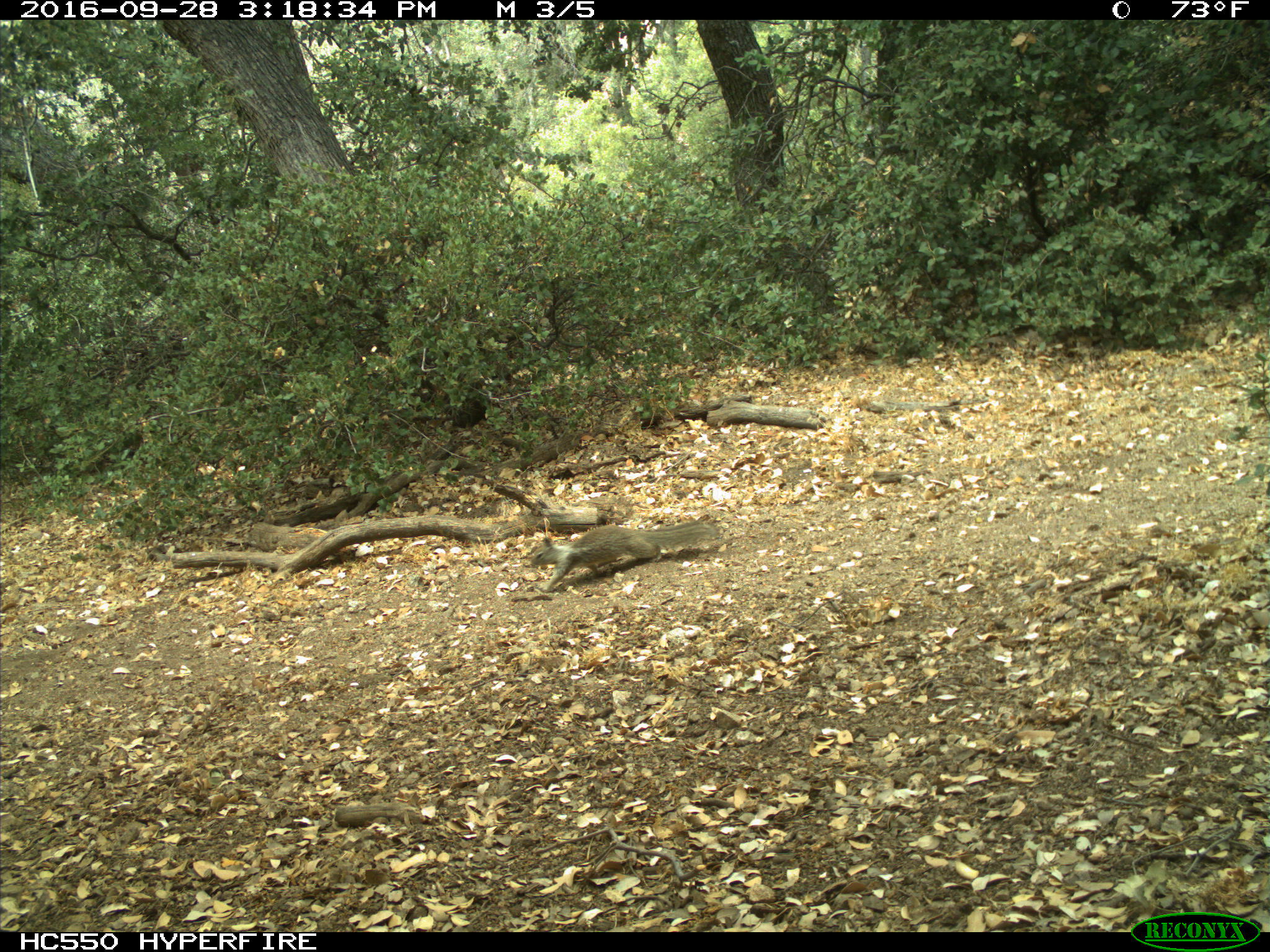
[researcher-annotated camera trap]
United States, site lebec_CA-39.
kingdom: Animalia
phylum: Chordata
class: Mammalia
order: Rodentia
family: Sciuridae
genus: Otospermophilus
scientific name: Otospermophilus beecheyi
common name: california ground squirrel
Otospermophilus beecheyi (california ground squirrel).